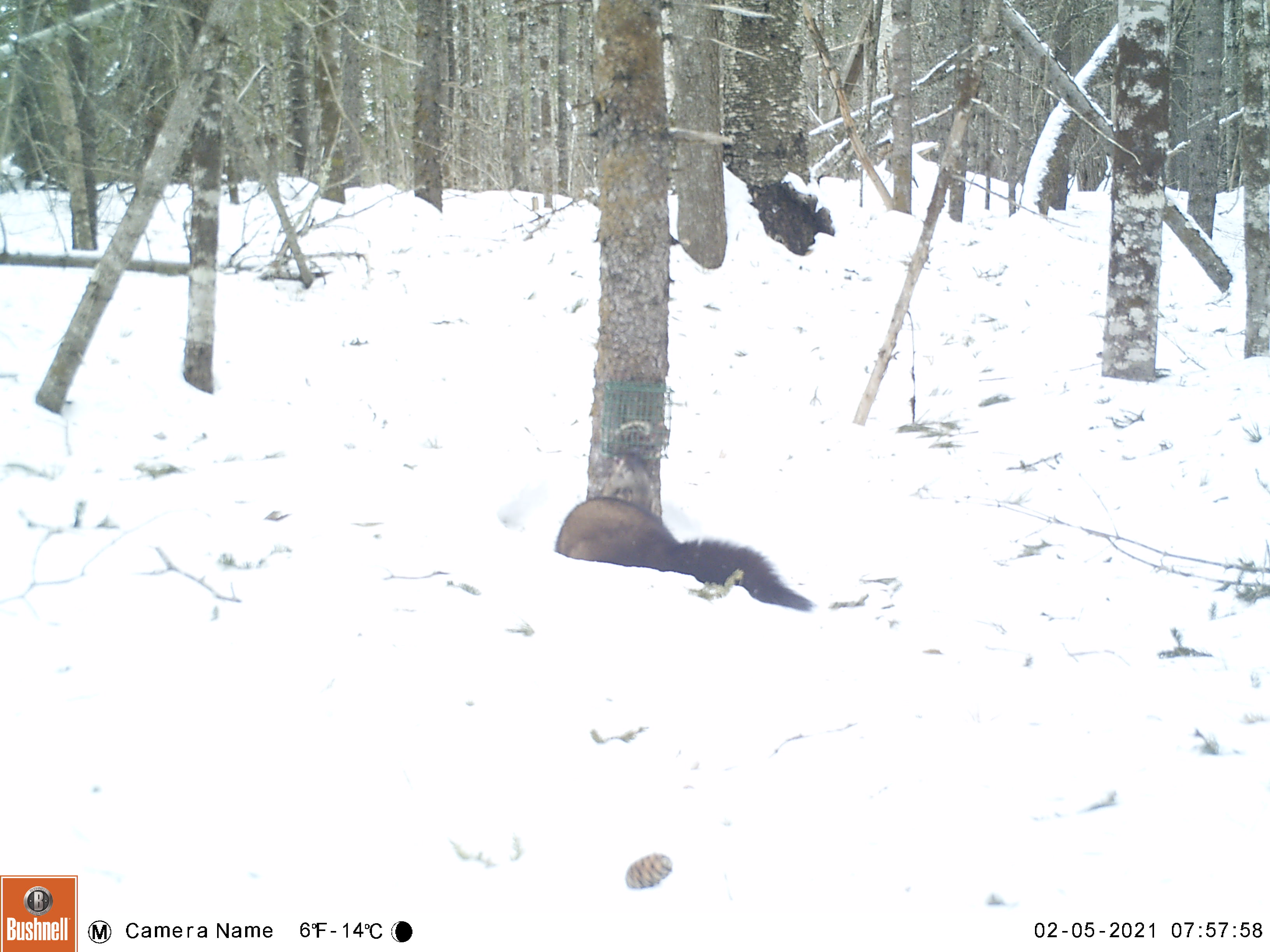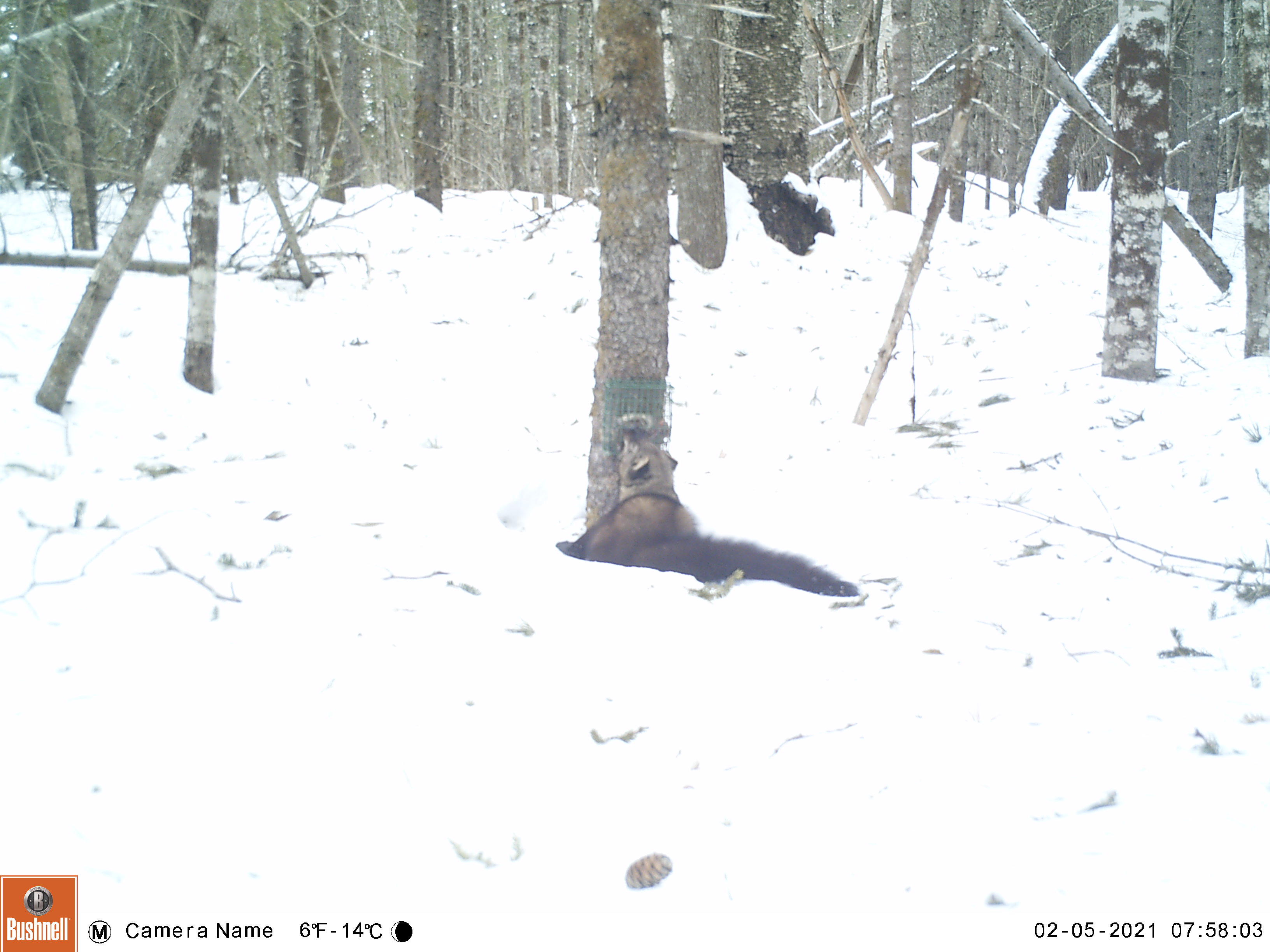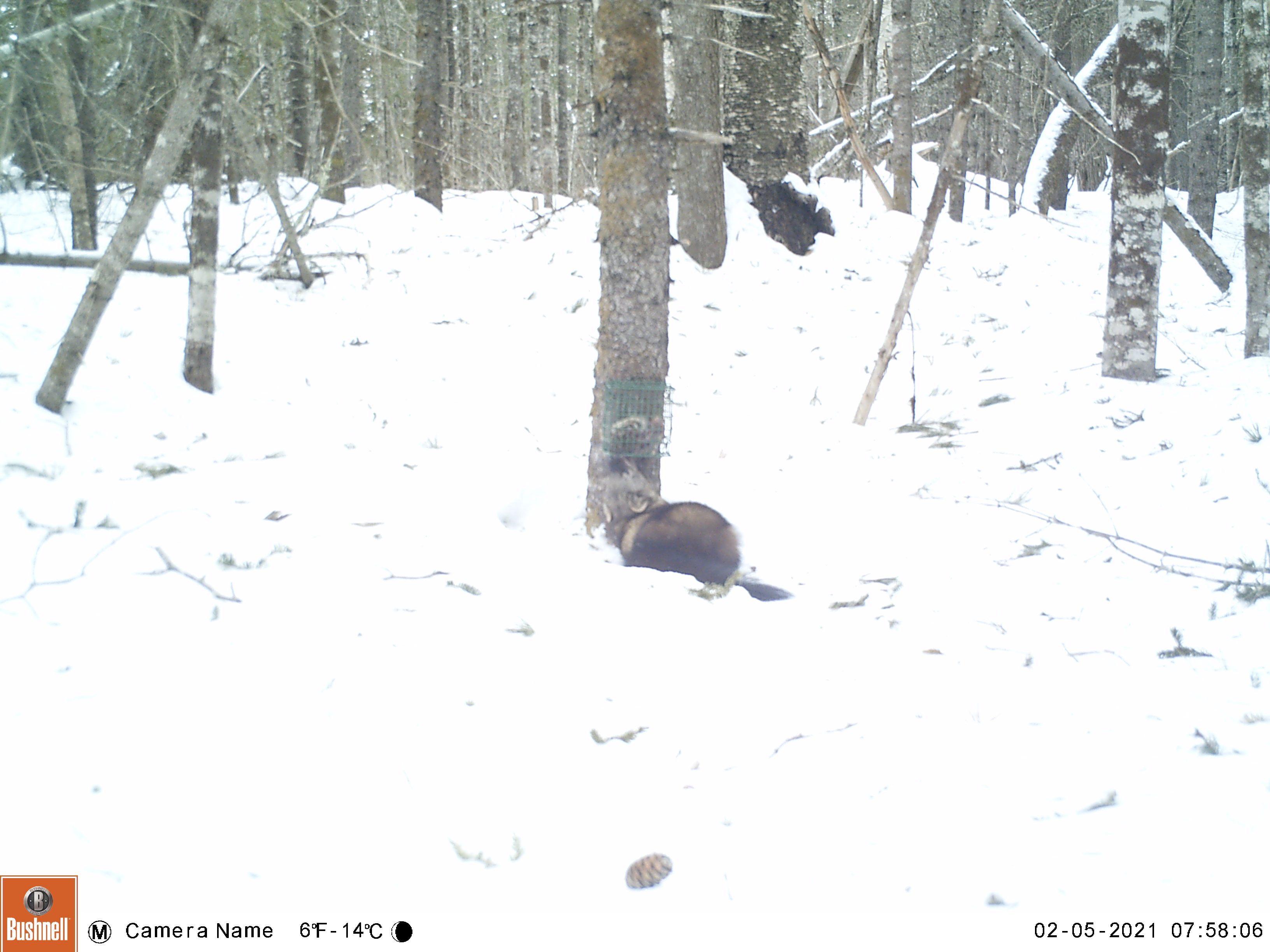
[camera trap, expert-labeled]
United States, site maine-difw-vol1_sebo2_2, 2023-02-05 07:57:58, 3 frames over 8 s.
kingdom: Animalia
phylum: Chordata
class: Mammalia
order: Carnivora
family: Mustelidae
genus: Pekania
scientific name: Pekania pennanti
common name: fisher